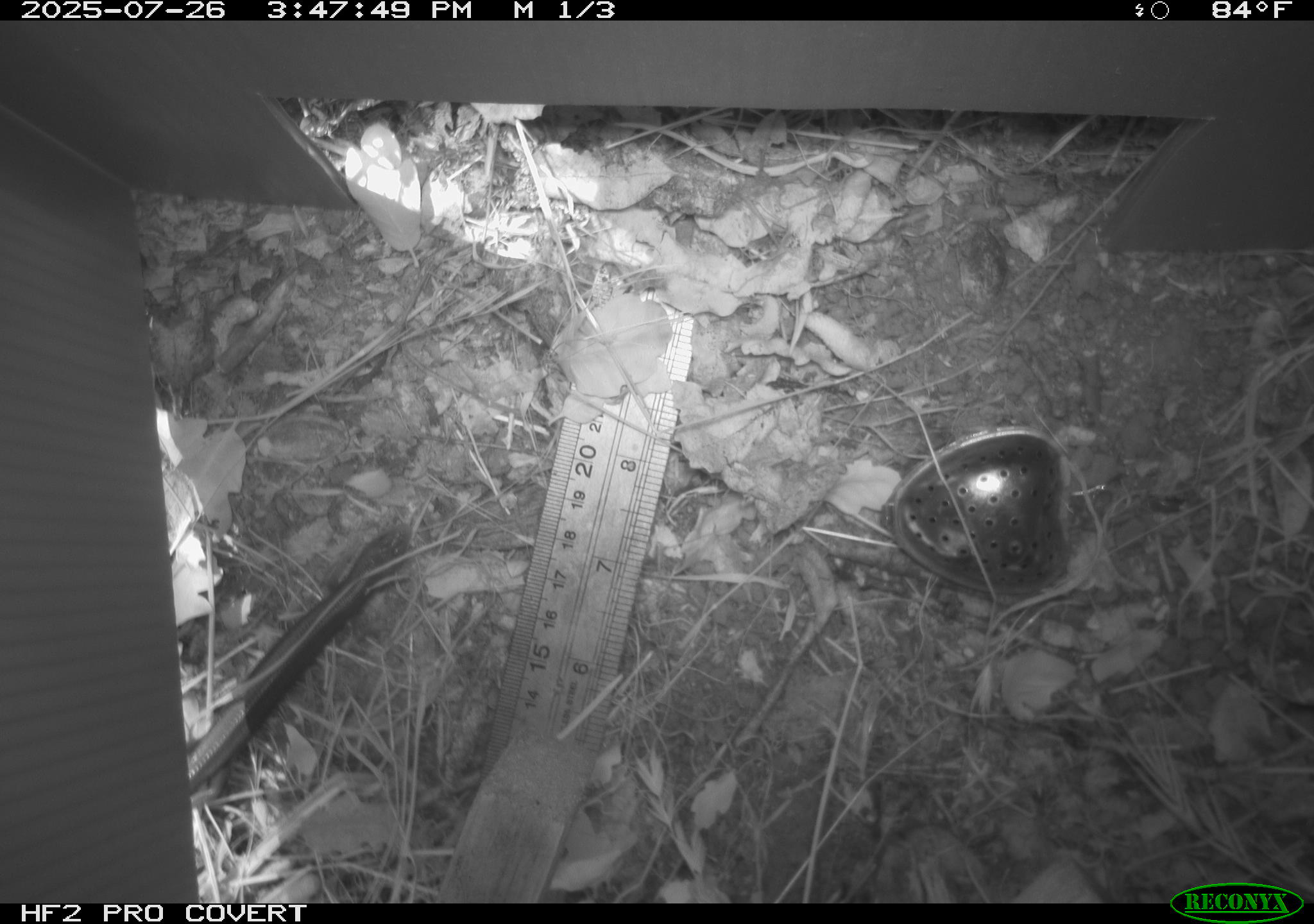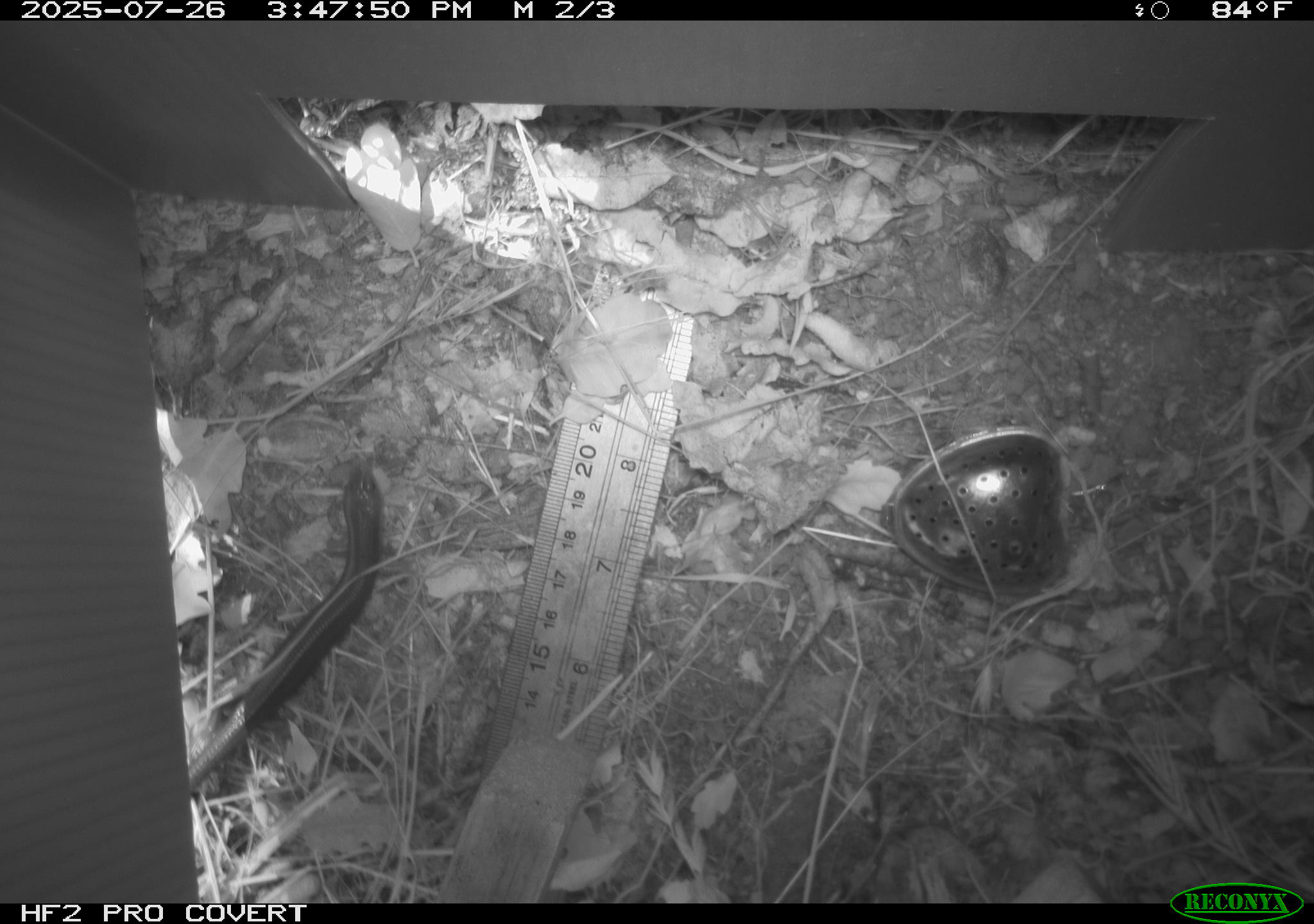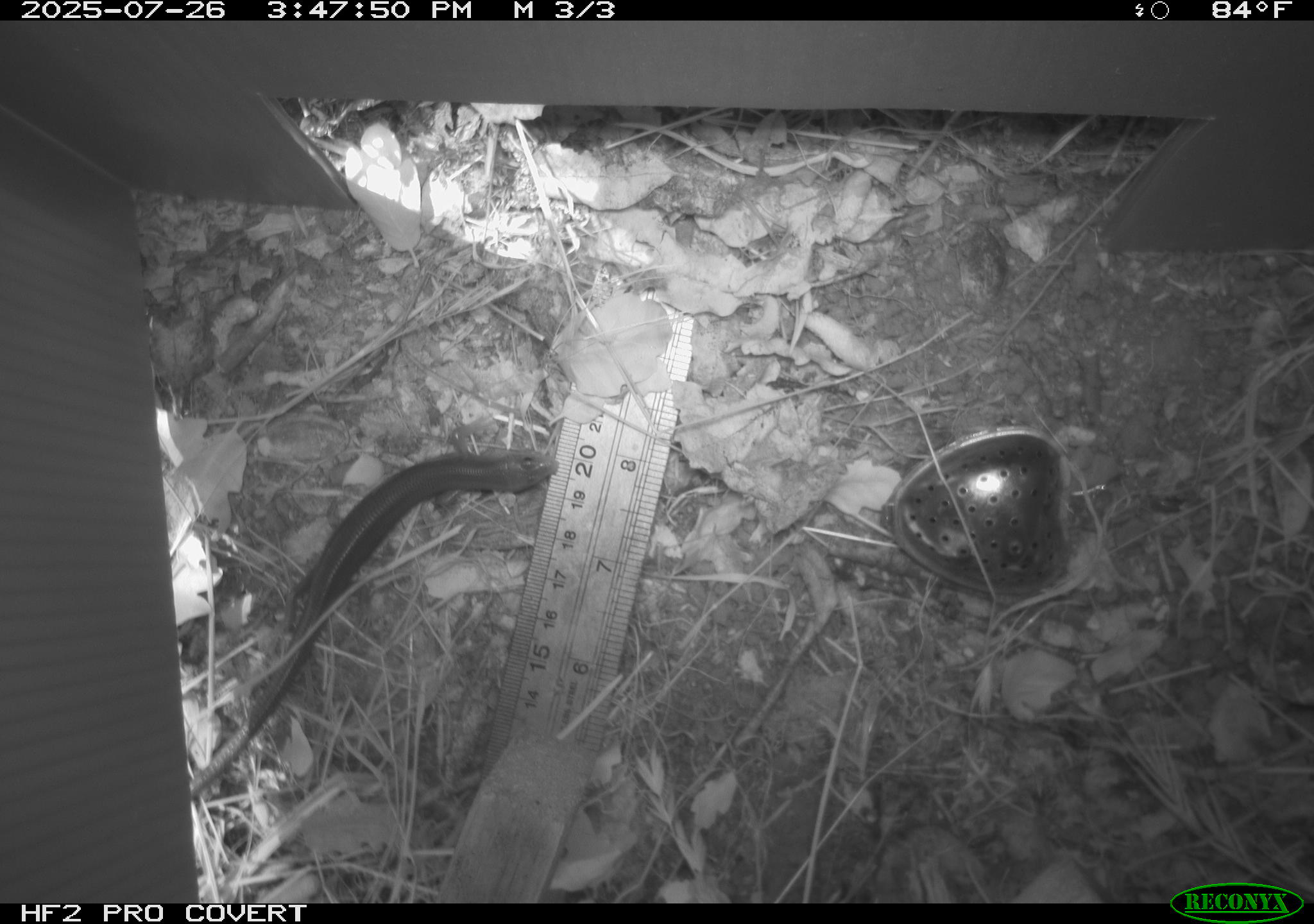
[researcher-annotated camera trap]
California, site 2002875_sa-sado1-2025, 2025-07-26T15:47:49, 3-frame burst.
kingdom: Animalia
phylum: Chordata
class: Reptilia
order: Squamata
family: Scincidae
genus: Plestiodon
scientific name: Plestiodon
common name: blue-tailed skinks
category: plestiodon species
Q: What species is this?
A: Plestiodon species (blue-tailed skinks) (Plestiodon).